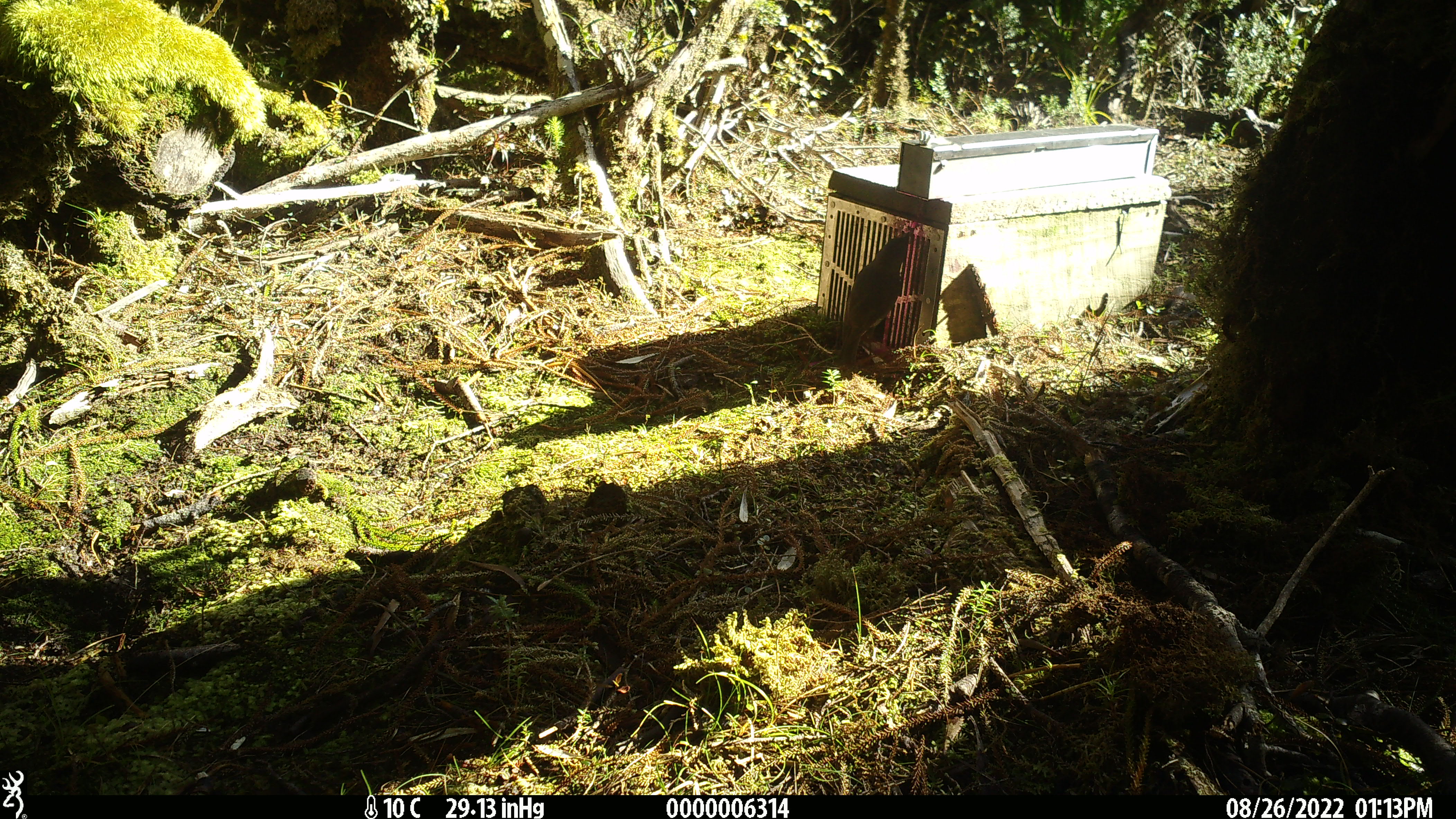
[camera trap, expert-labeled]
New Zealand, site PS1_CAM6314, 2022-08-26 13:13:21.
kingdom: Animalia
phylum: Chordata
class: Aves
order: Passeriformes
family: Petroicidae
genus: Petroica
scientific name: Petroica australis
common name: new zealand robin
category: robin